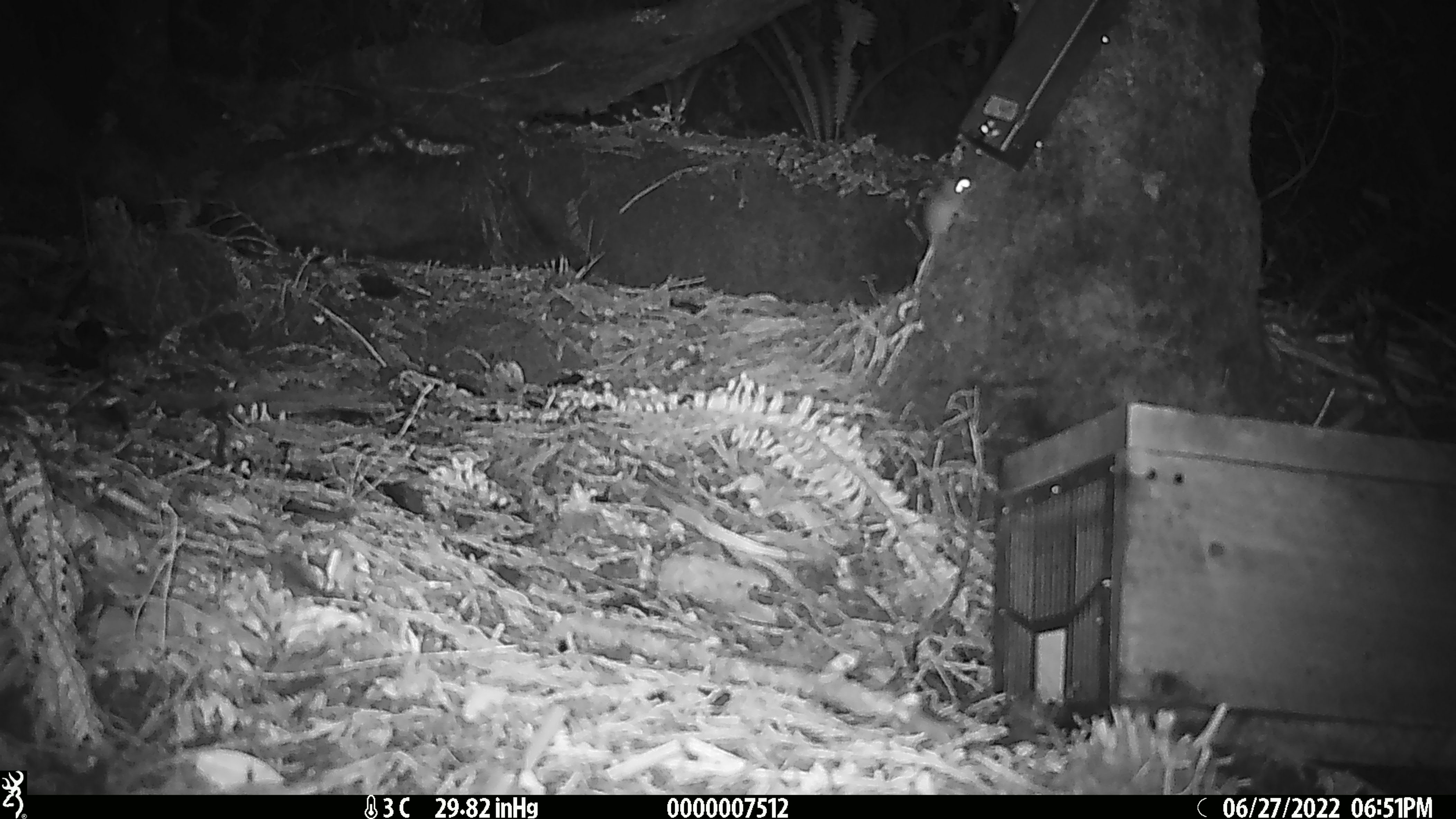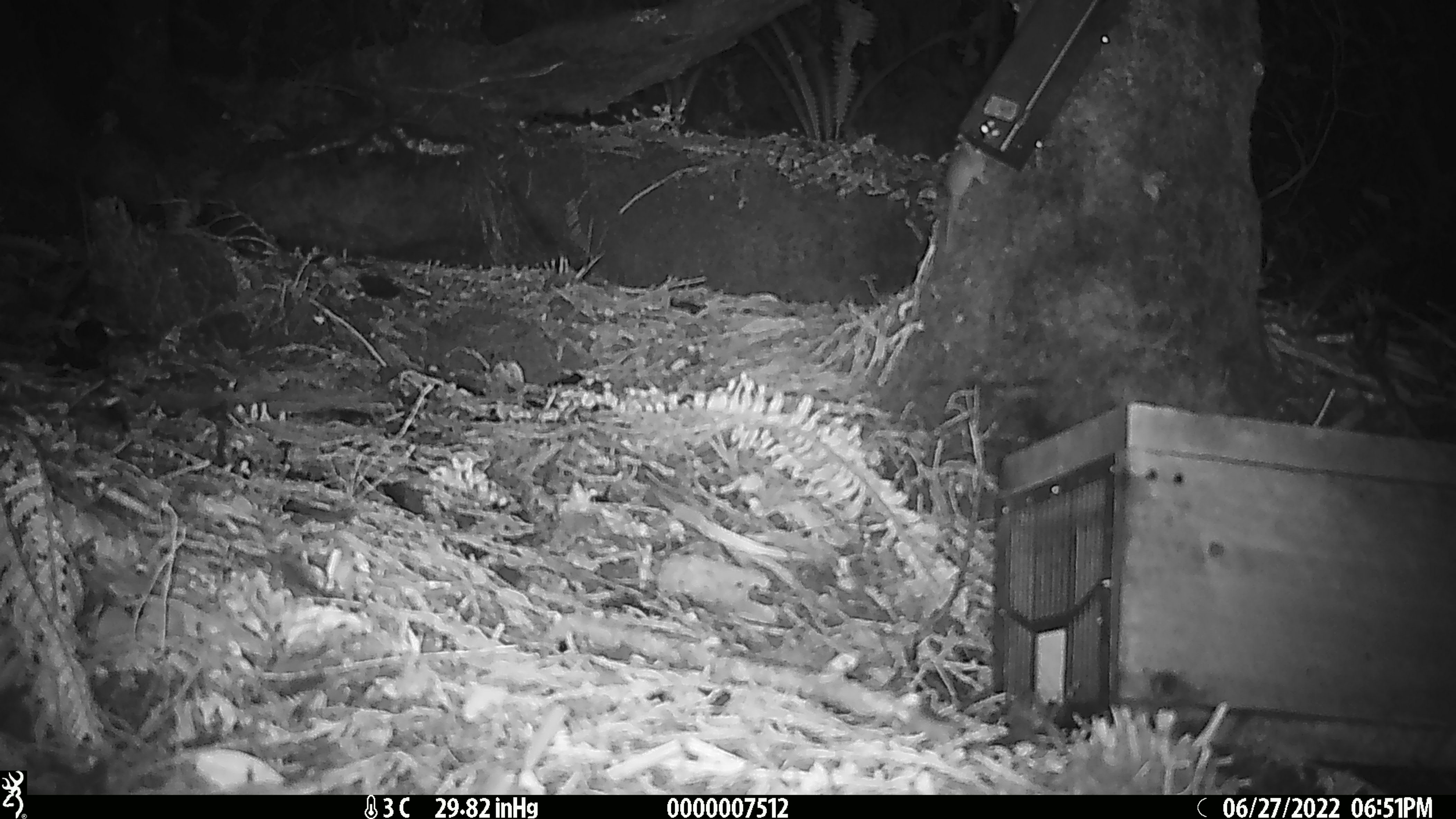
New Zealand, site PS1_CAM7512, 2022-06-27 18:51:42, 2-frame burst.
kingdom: Animalia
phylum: Chordata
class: Mammalia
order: Rodentia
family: Muridae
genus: Mus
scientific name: Mus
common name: mouse